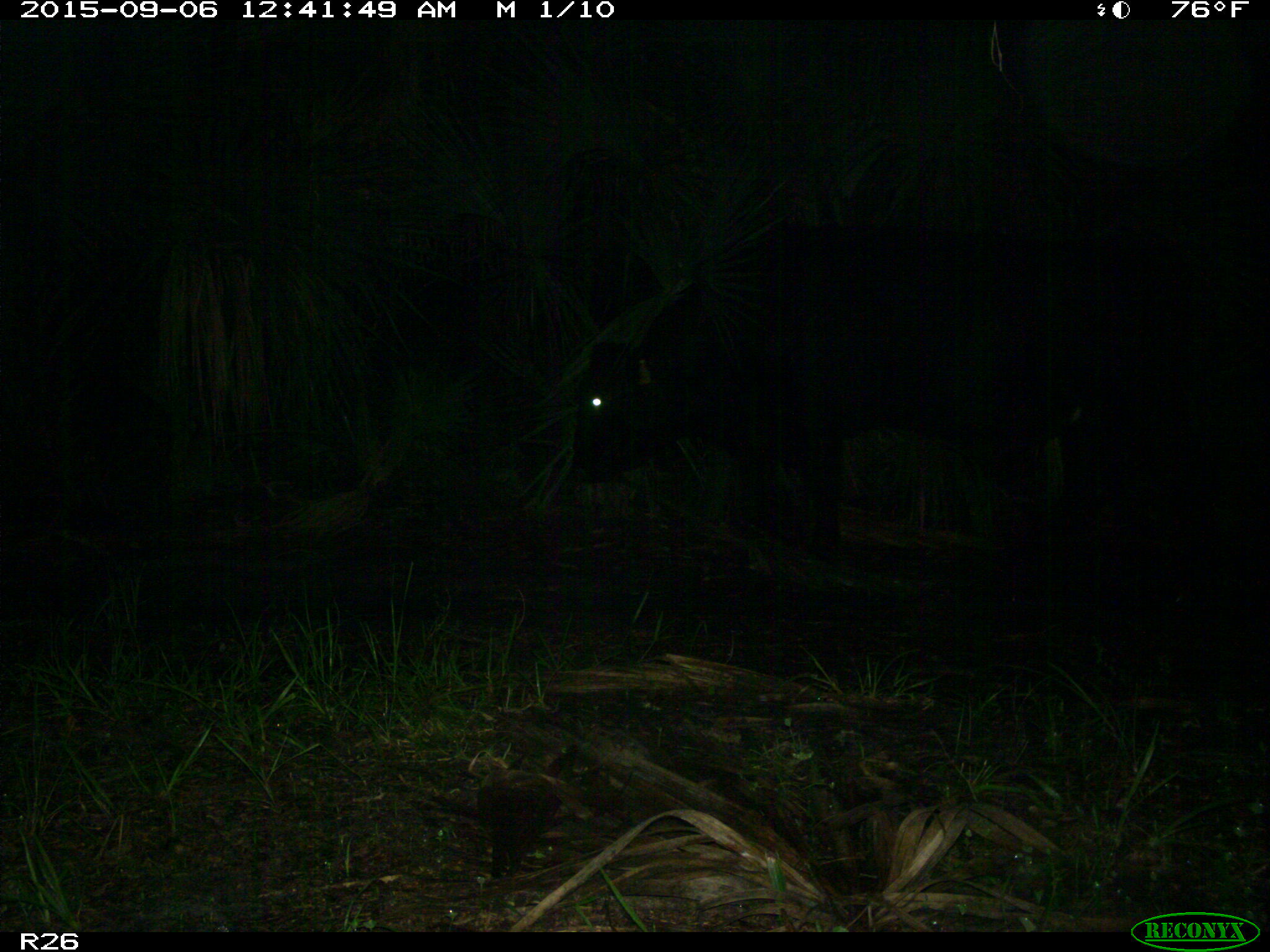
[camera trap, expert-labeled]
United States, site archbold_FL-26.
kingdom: Animalia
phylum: Chordata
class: Mammalia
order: Artiodactyla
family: Bovidae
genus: Bos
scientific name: Bos taurus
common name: domestic cow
Bos taurus (domestic cow).